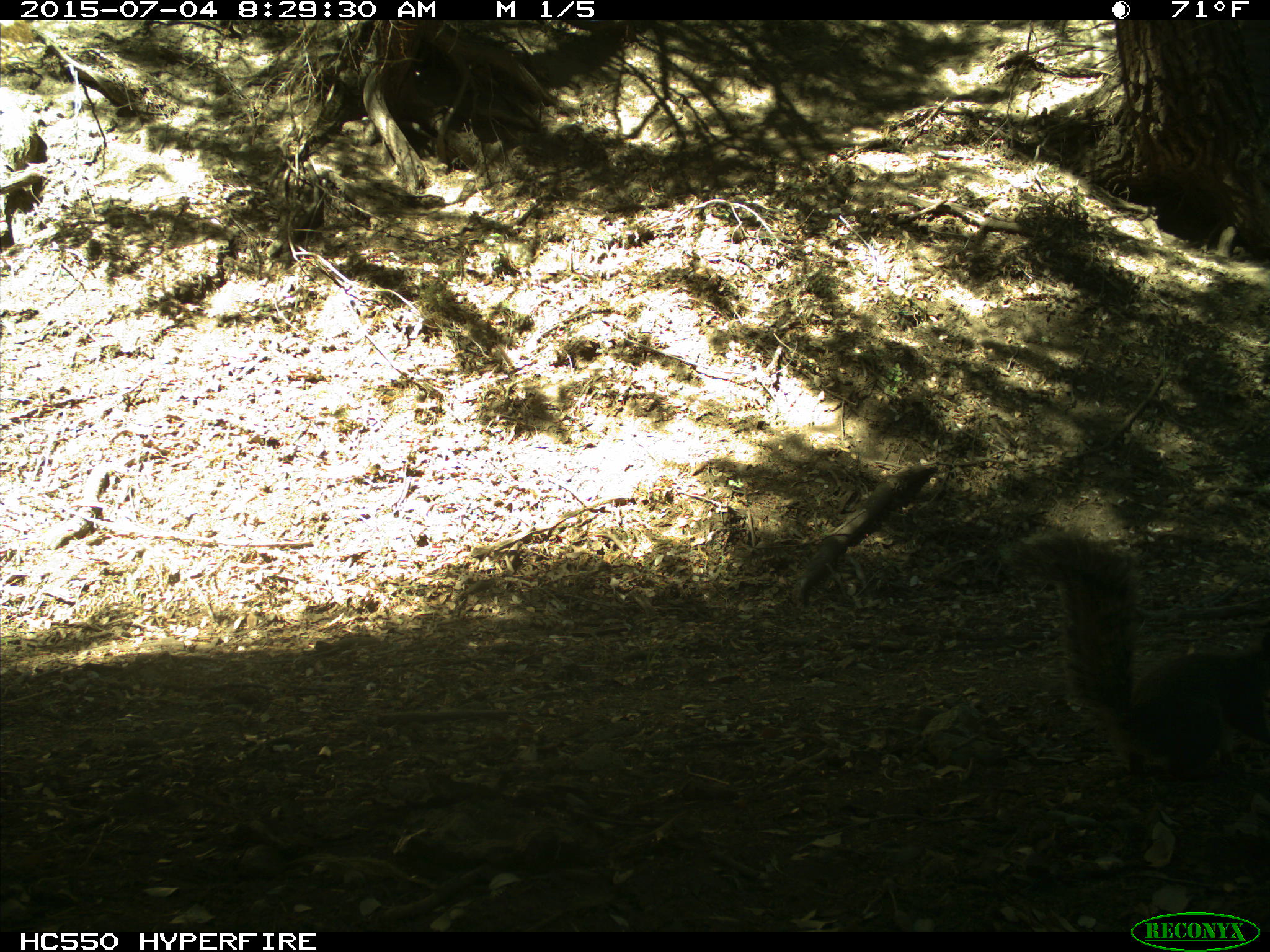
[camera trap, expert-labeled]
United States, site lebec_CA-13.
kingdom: Animalia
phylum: Chordata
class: Mammalia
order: Rodentia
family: Sciuridae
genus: Sciurus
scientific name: Sciurus carolinensis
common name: eastern gray squirrel